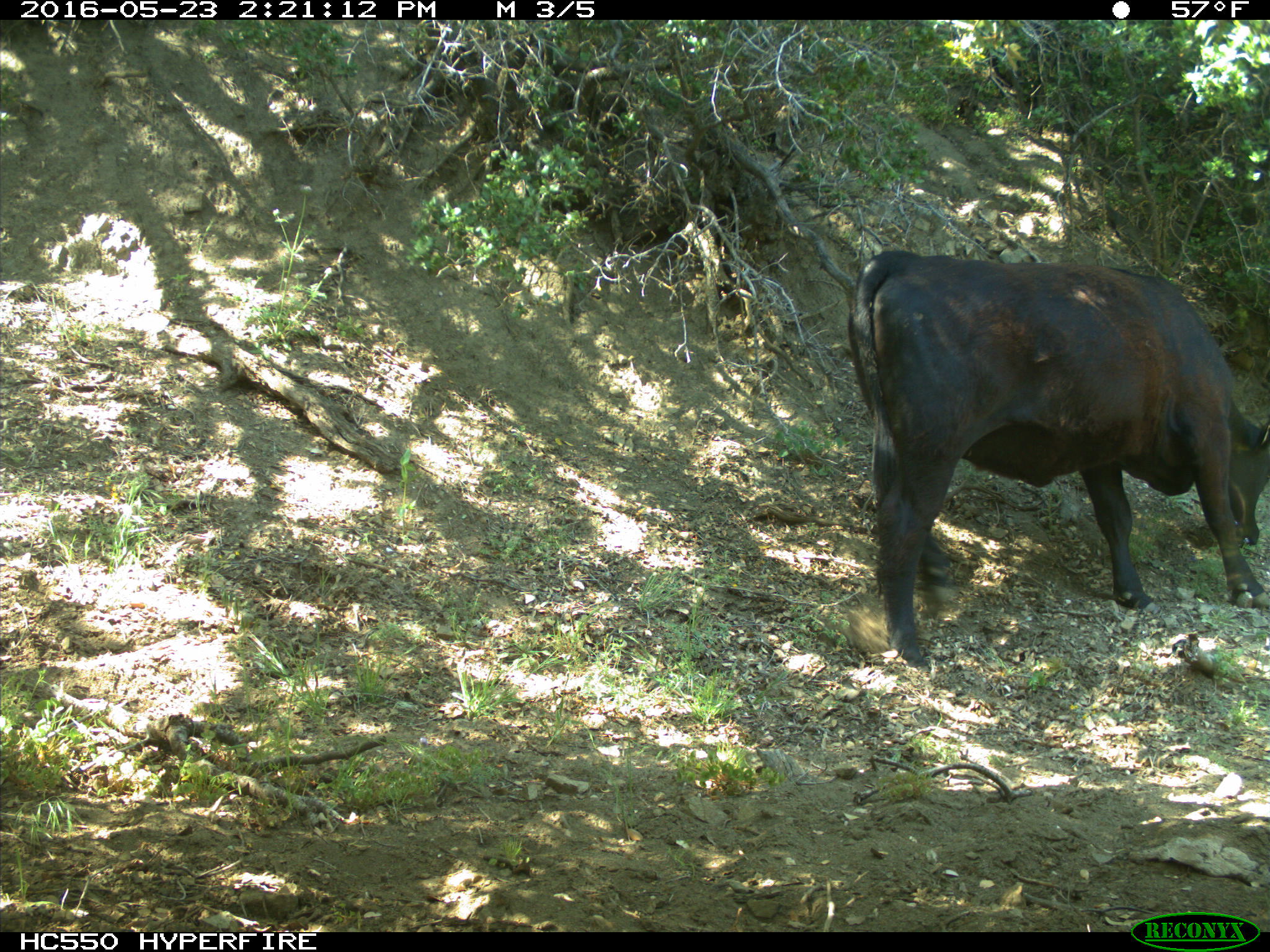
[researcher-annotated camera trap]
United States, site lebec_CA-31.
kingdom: Animalia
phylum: Chordata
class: Mammalia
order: Artiodactyla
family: Bovidae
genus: Bos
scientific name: Bos taurus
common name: domestic cow